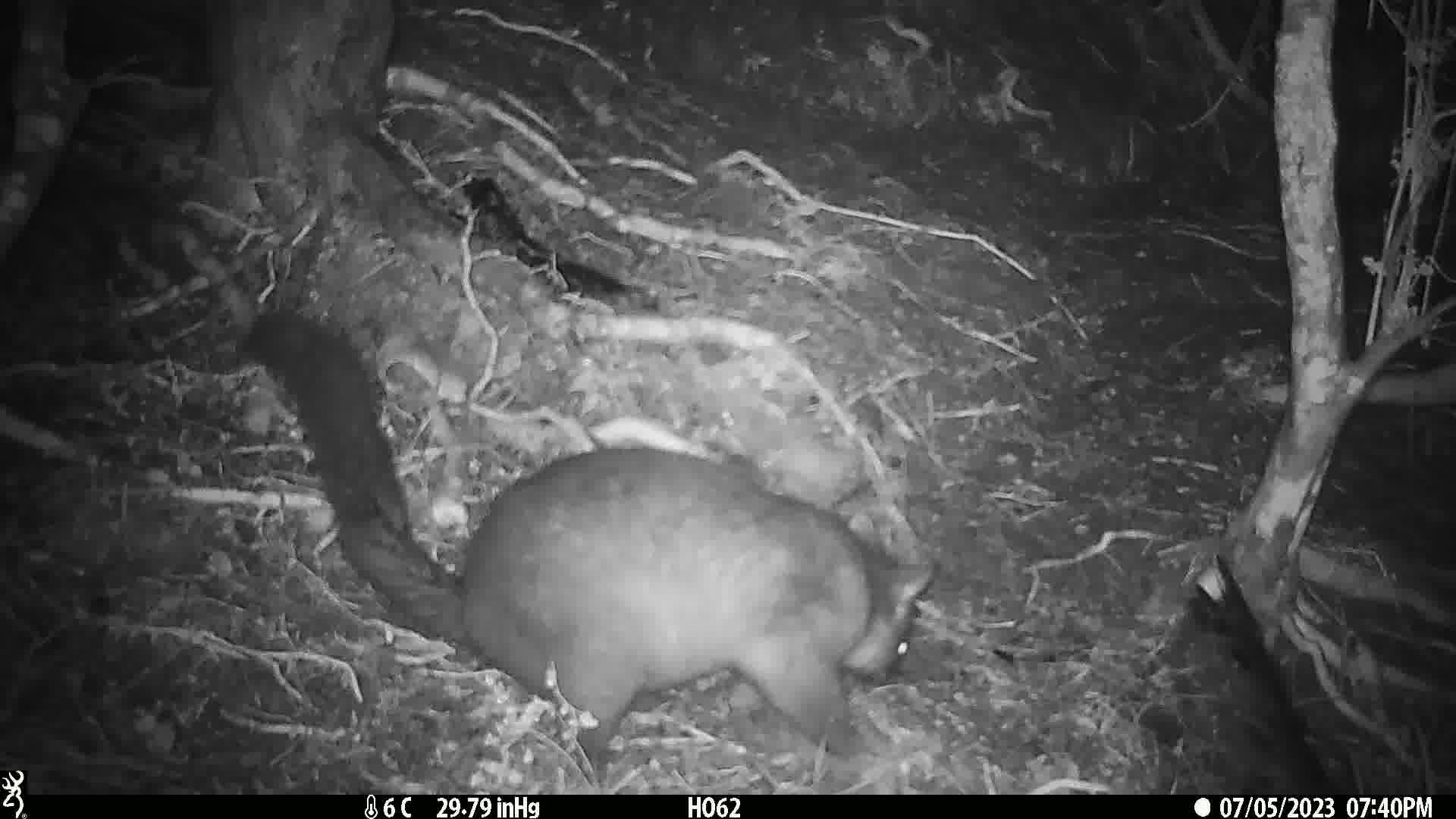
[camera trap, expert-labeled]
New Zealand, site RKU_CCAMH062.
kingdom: Animalia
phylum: Chordata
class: Mammalia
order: Diprotodontia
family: Phalangeridae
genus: Trichosurus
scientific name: Trichosurus vulpecula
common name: common brushtail possum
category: possum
Possum (common brushtail possum) (Trichosurus vulpecula).